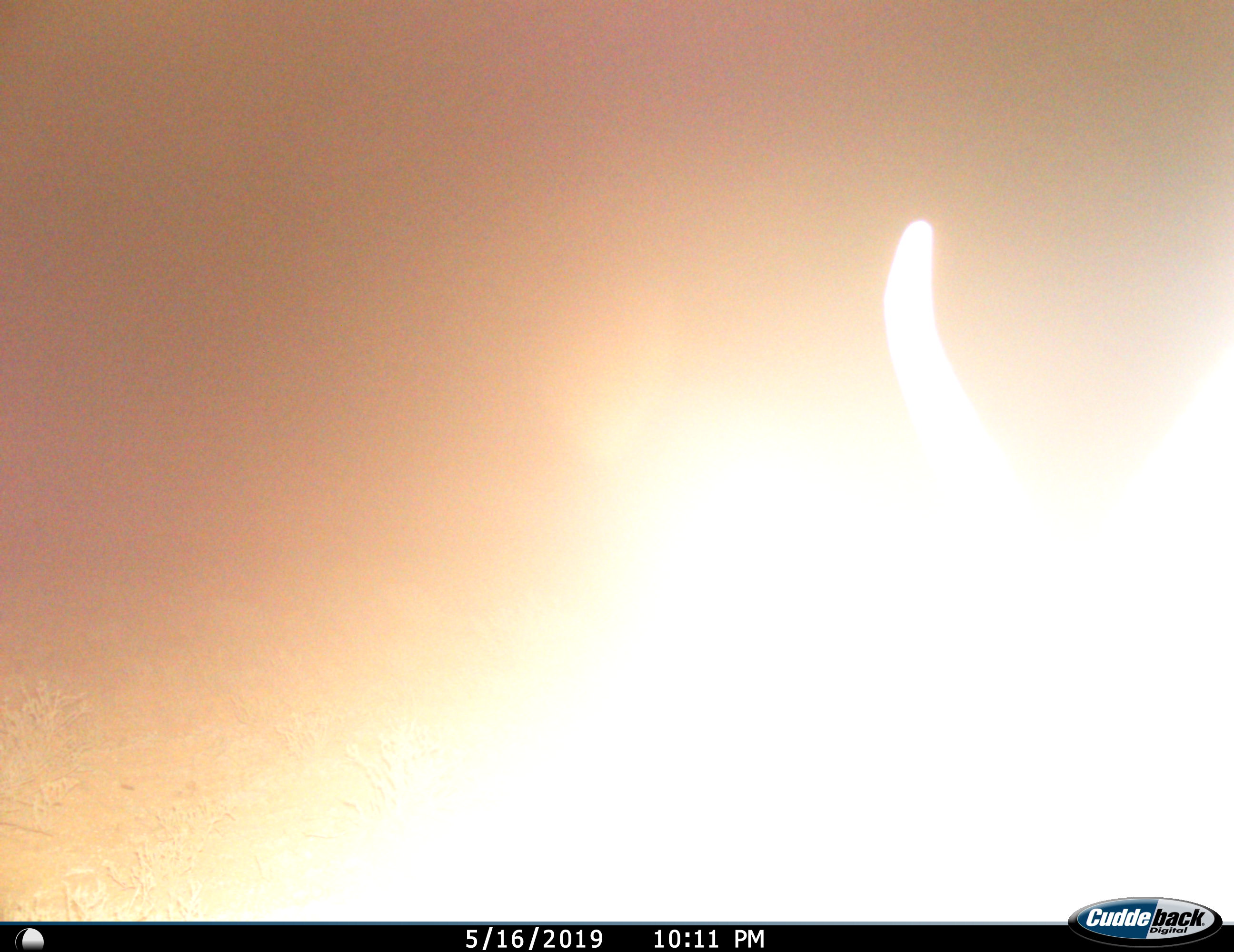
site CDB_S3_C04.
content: unidentified animal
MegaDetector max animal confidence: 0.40